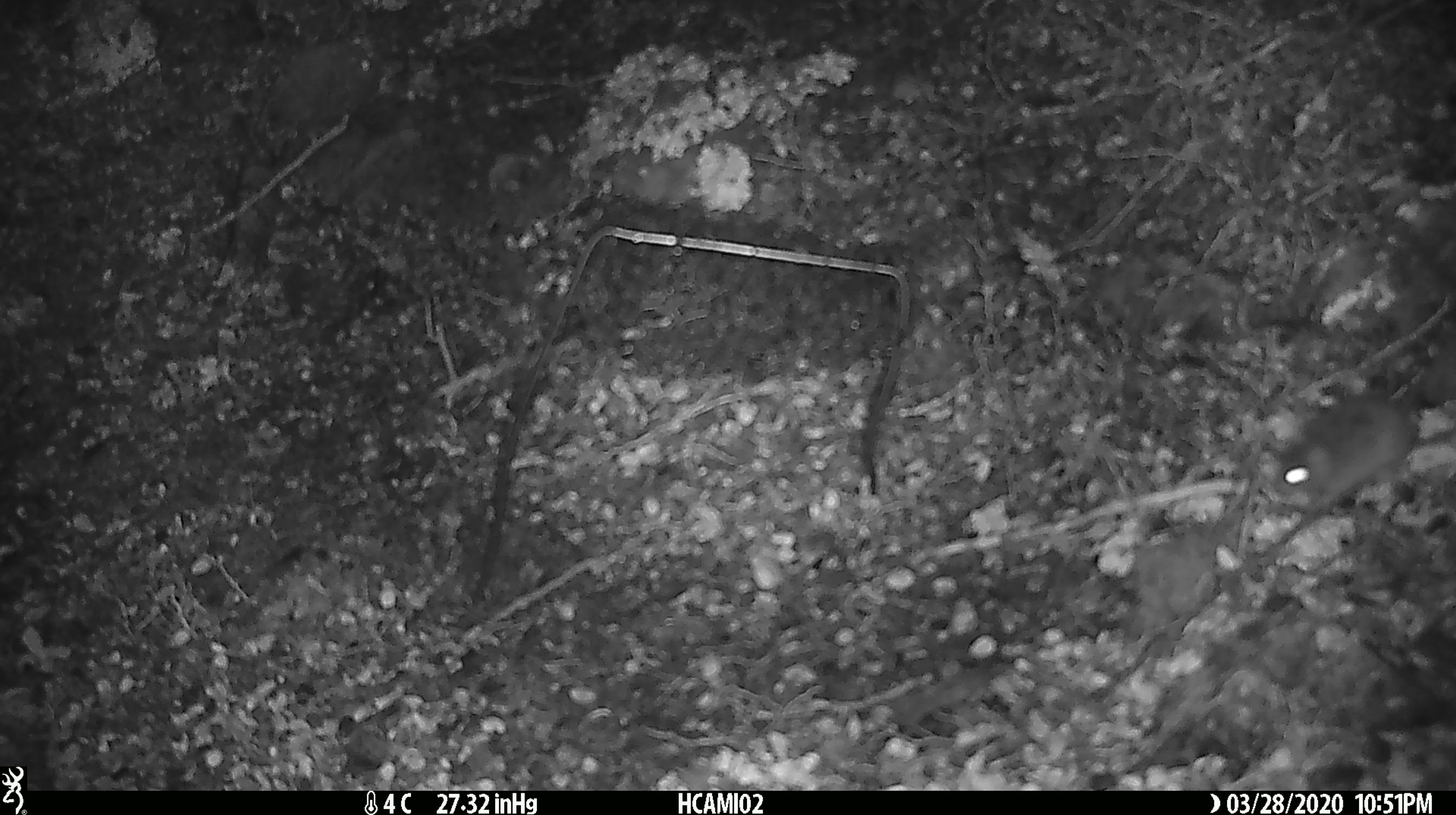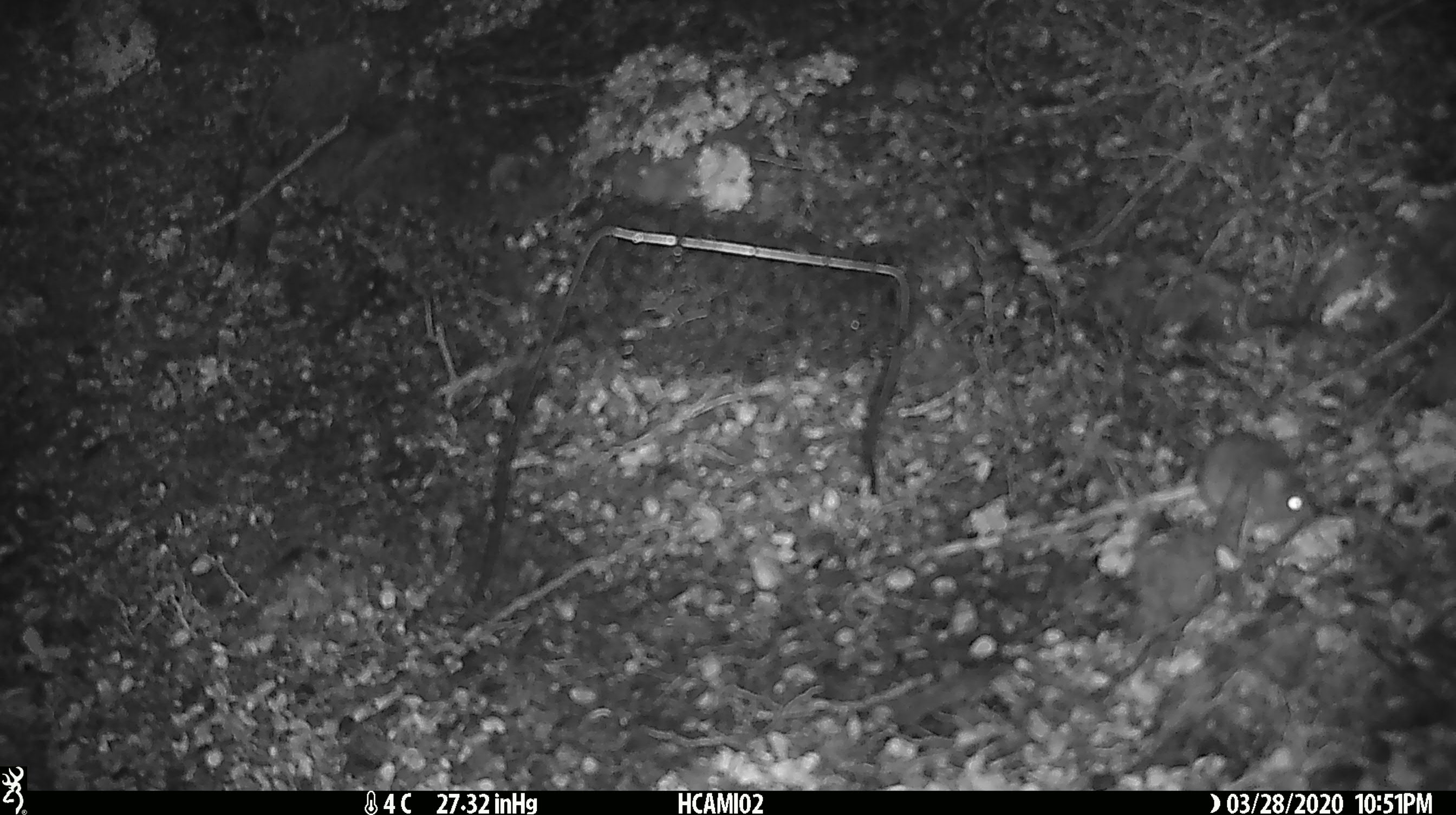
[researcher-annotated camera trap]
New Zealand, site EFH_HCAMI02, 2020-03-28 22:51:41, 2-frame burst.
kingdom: Animalia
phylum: Chordata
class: Mammalia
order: Rodentia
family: Muridae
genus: Mus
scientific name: Mus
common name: mouse